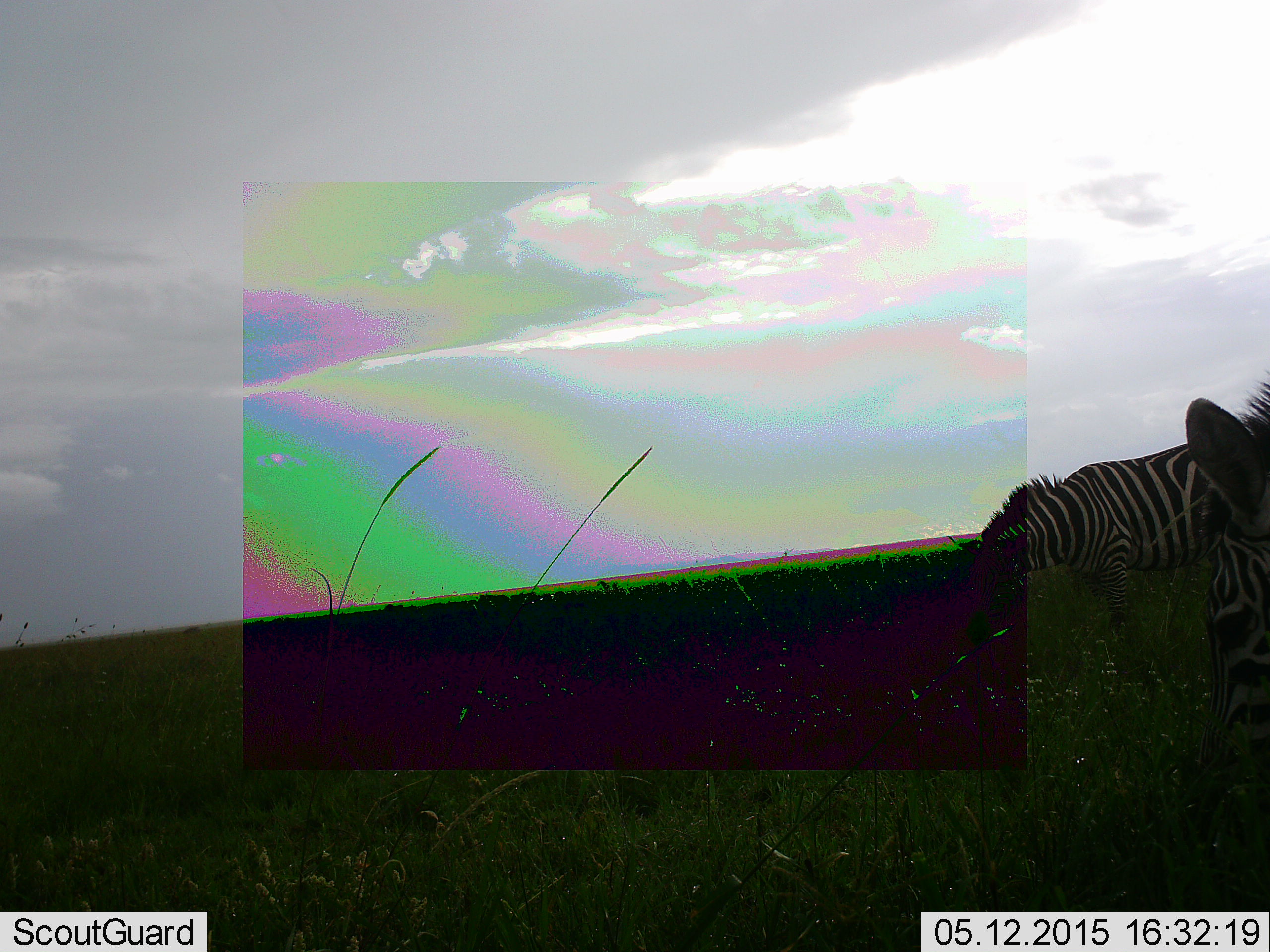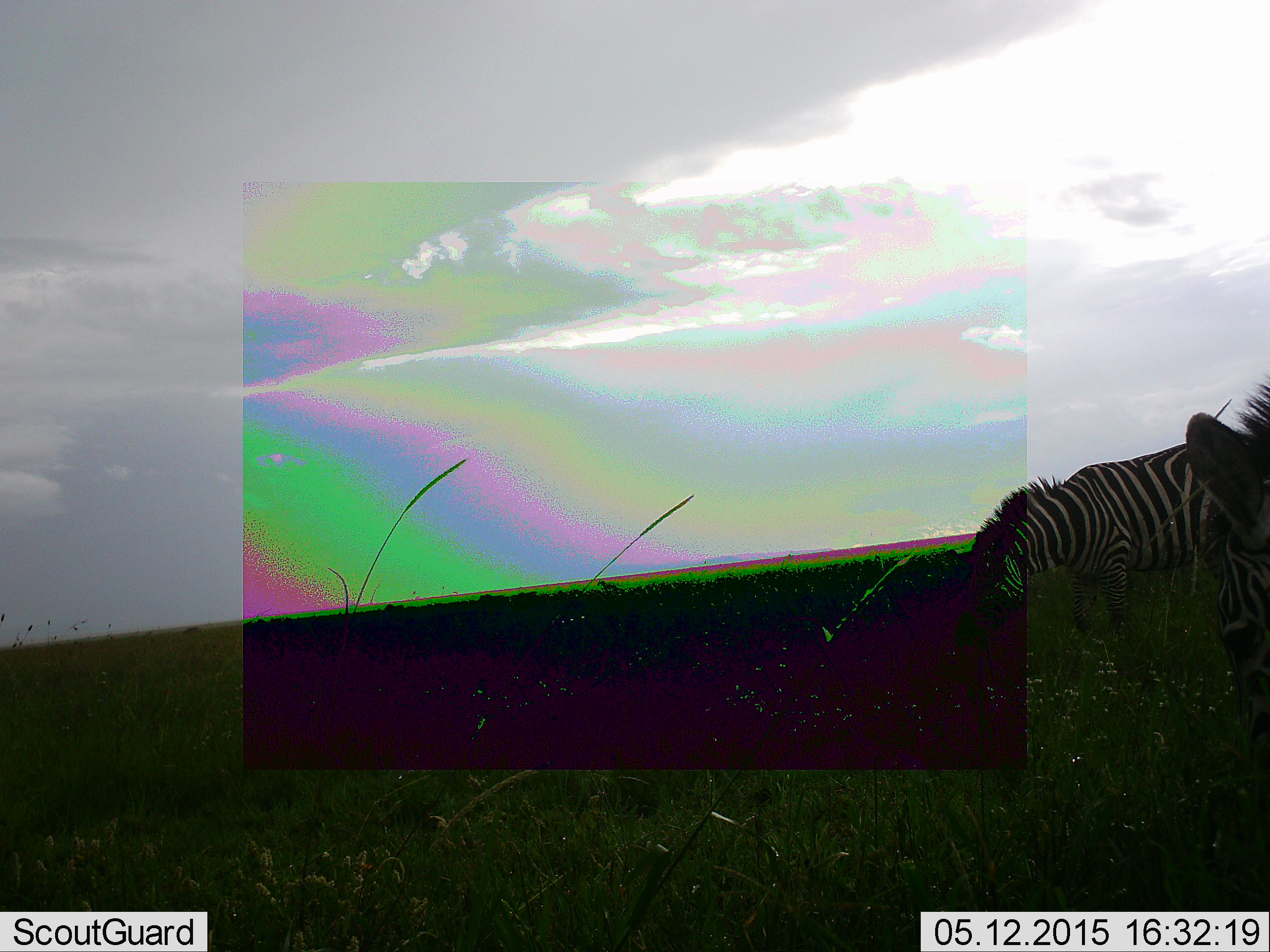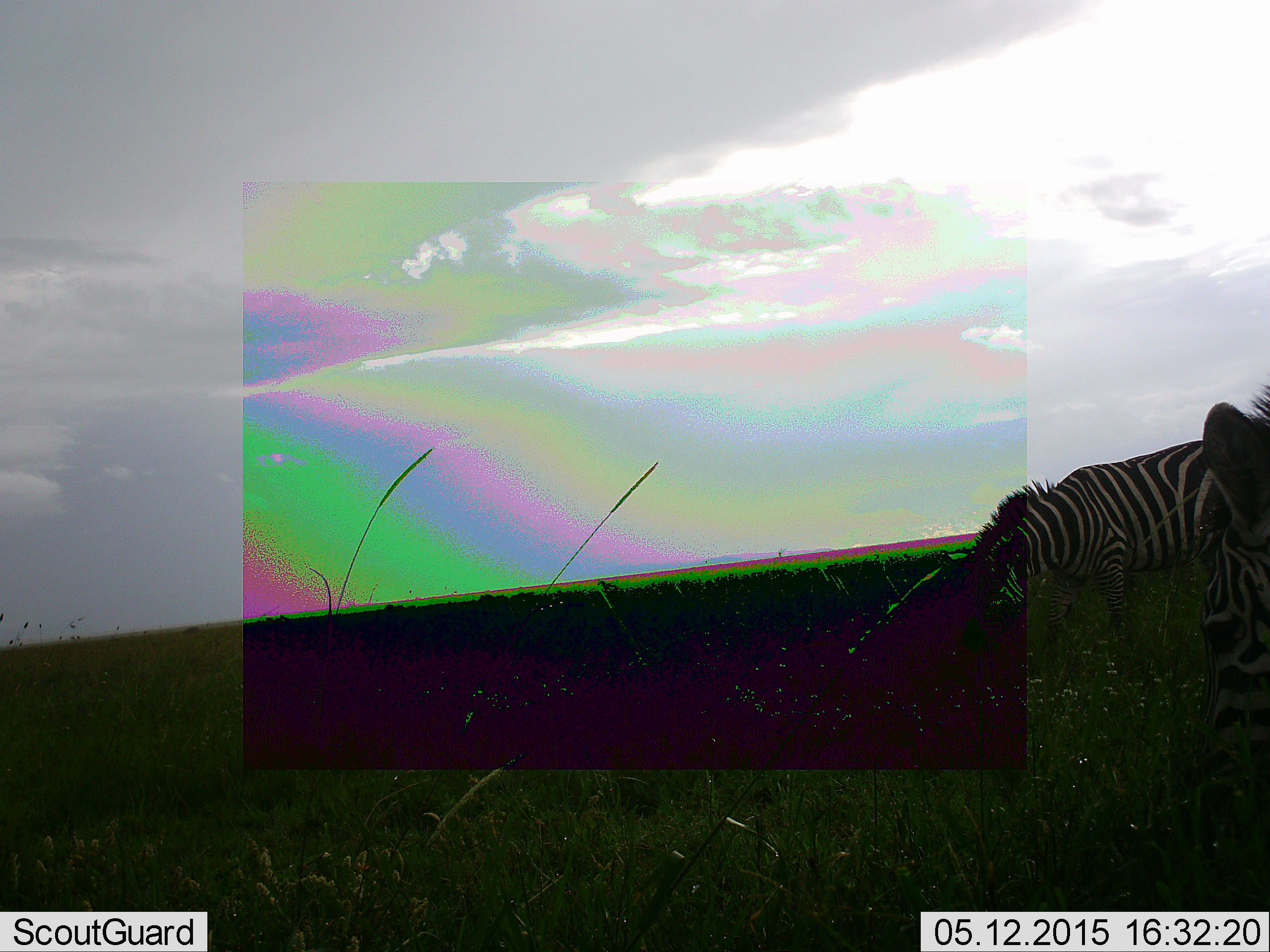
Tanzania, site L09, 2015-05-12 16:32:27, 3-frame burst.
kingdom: Animalia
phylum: Chordata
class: Mammalia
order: Perissodactyla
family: Equidae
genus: Equus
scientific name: Equus quagga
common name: plains zebra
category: zebra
Zebra (plains zebra) (Equus quagga), count 2. Behavior (volunteer vote fractions): standing 30%, resting 0%, moving 0%, interacting 0%. Young present (vote fraction): 0%. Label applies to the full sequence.